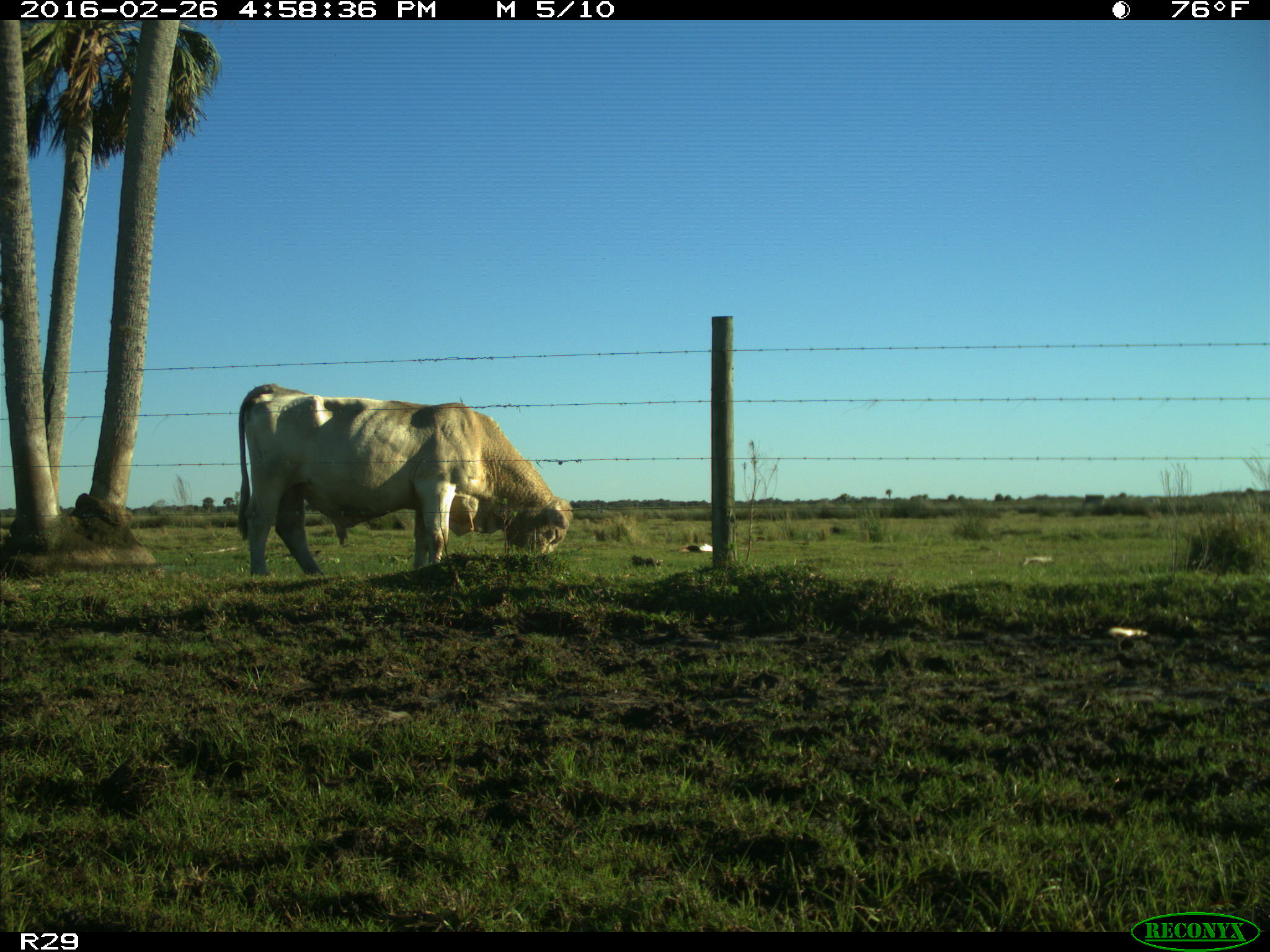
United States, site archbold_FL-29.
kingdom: Animalia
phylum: Chordata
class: Mammalia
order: Artiodactyla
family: Bovidae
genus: Bos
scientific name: Bos taurus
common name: domestic cow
Bos taurus (domestic cow).